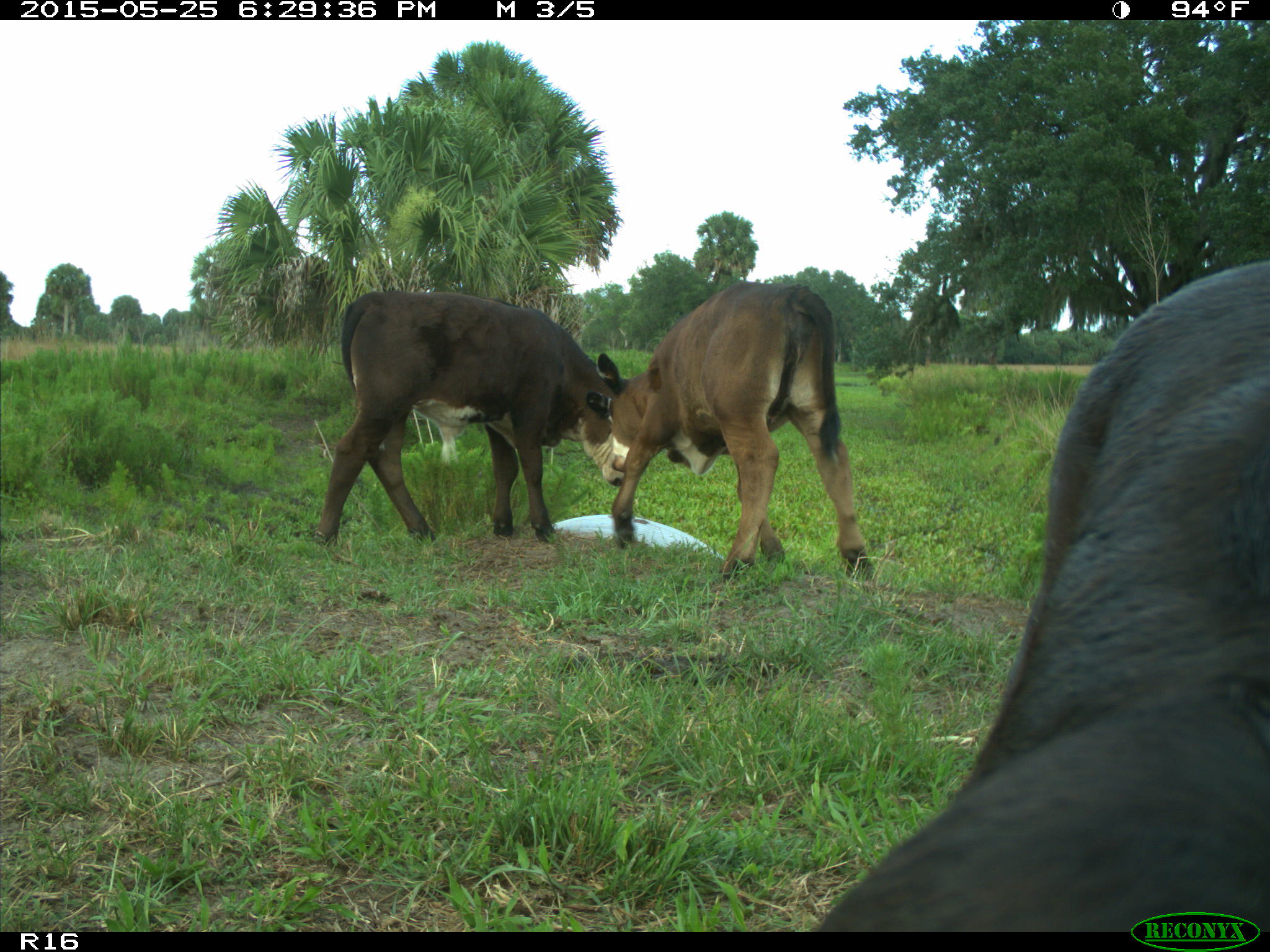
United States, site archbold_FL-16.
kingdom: Animalia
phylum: Chordata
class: Mammalia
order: Artiodactyla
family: Bovidae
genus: Bos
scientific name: Bos taurus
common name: domestic cow